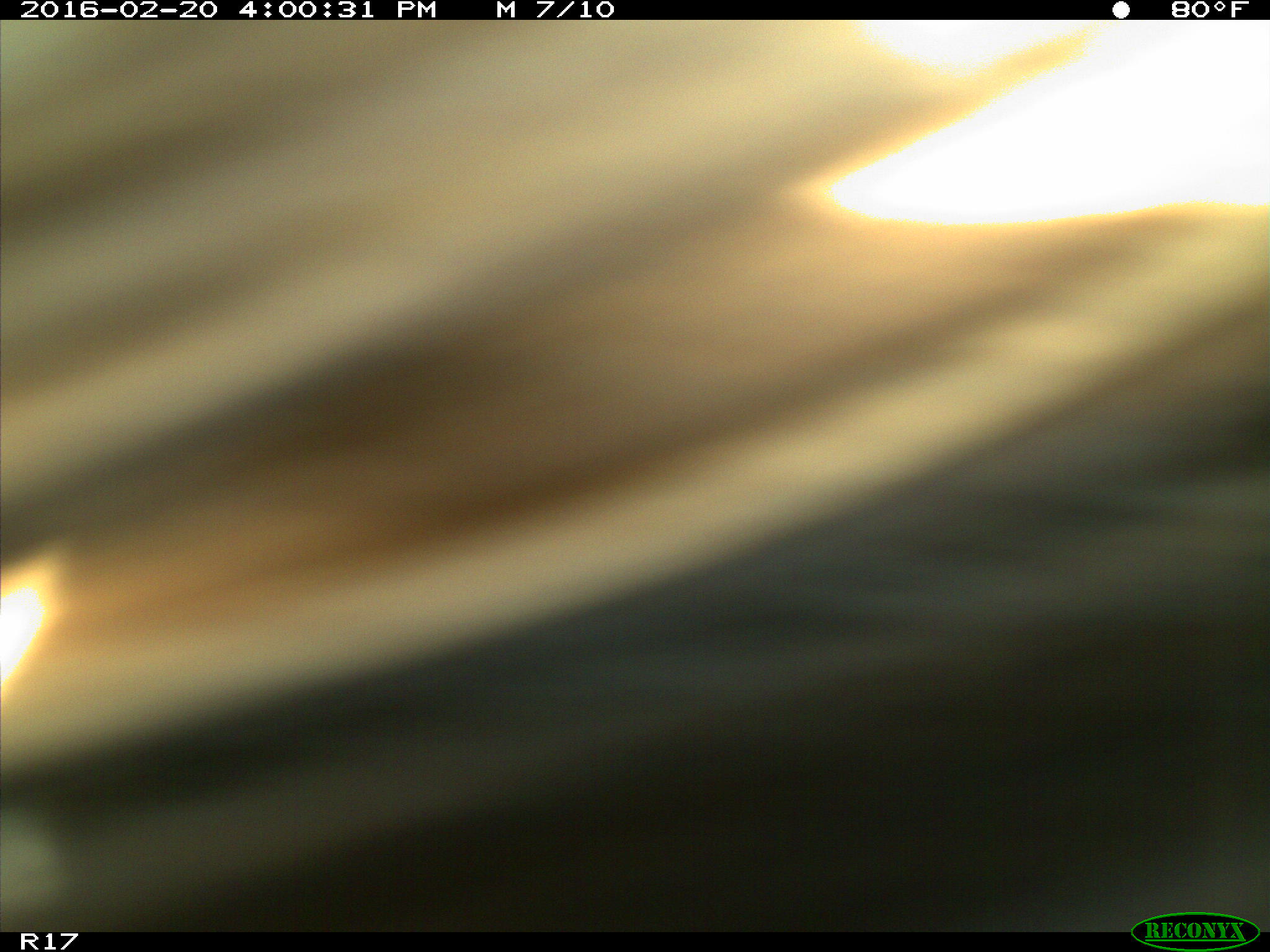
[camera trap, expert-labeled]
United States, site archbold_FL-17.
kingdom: Animalia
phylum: Chordata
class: Mammalia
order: Artiodactyla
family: Bovidae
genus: Bos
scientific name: Bos taurus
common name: domestic cow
Bos taurus (domestic cow).